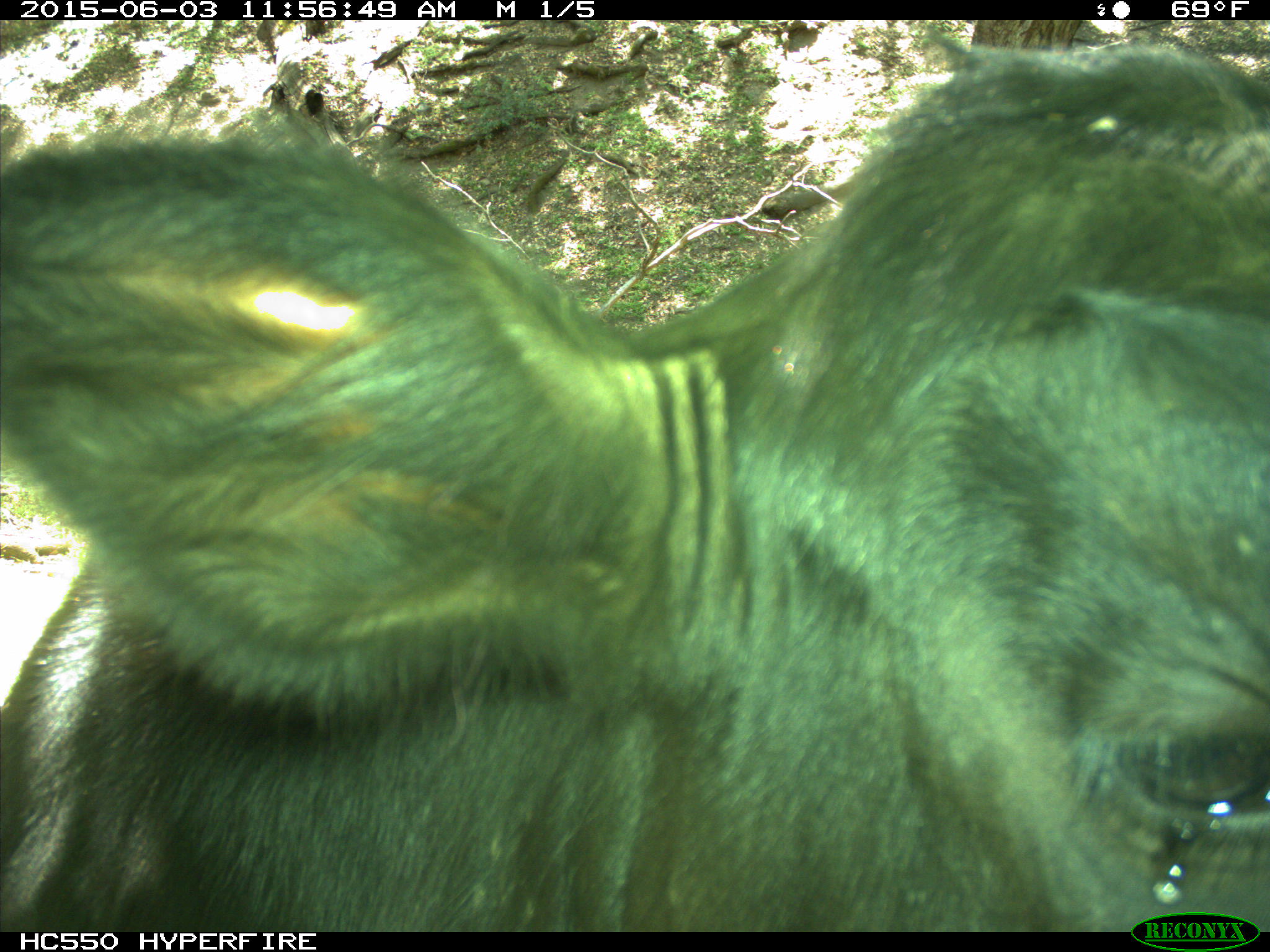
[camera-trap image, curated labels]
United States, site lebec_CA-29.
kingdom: Animalia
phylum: Chordata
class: Mammalia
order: Artiodactyla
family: Bovidae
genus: Bos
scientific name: Bos taurus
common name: domestic cow